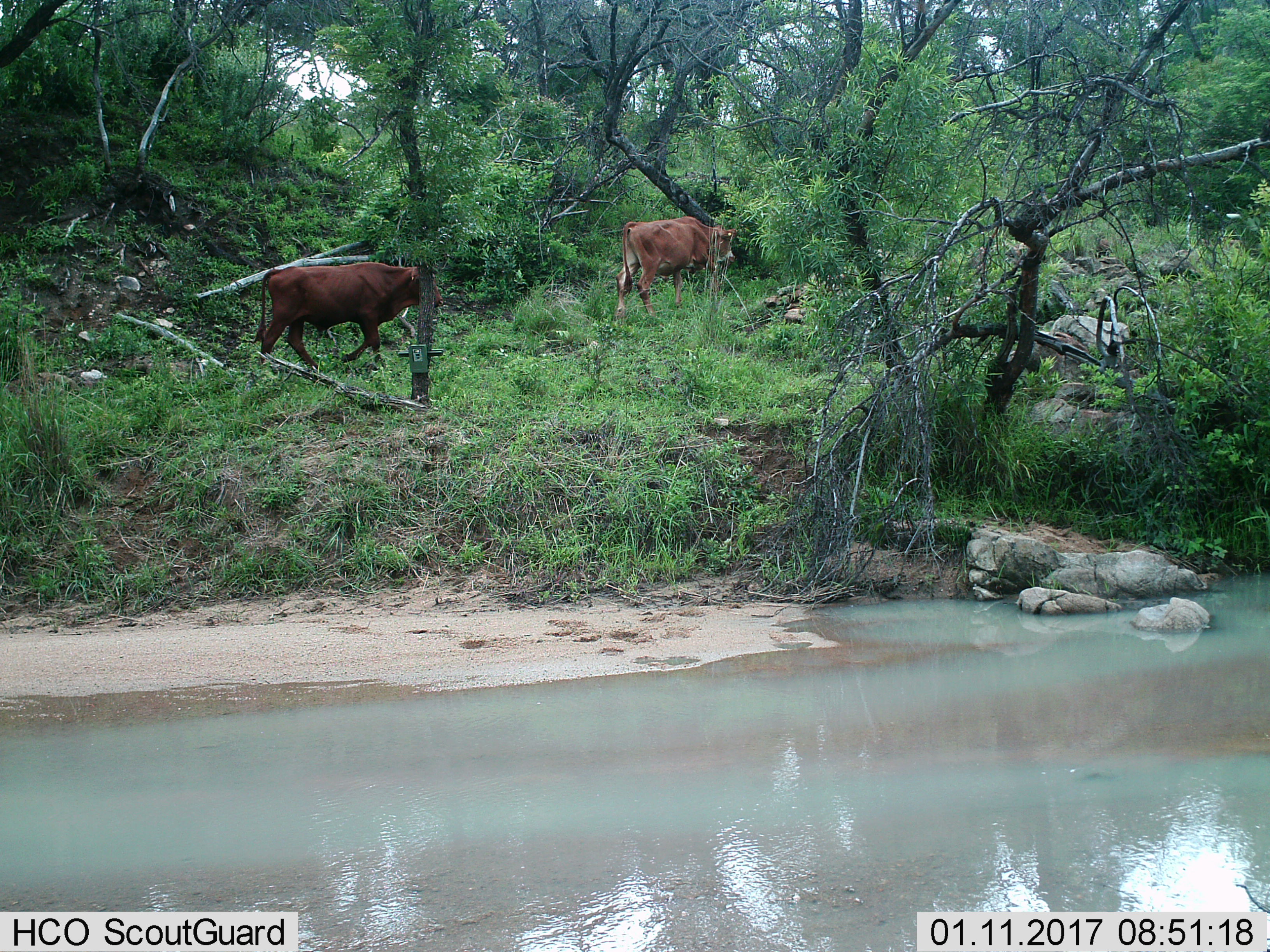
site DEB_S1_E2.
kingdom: Animalia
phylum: Chordata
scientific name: Vertebrata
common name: domestic animal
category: domesticanimal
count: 2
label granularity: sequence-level